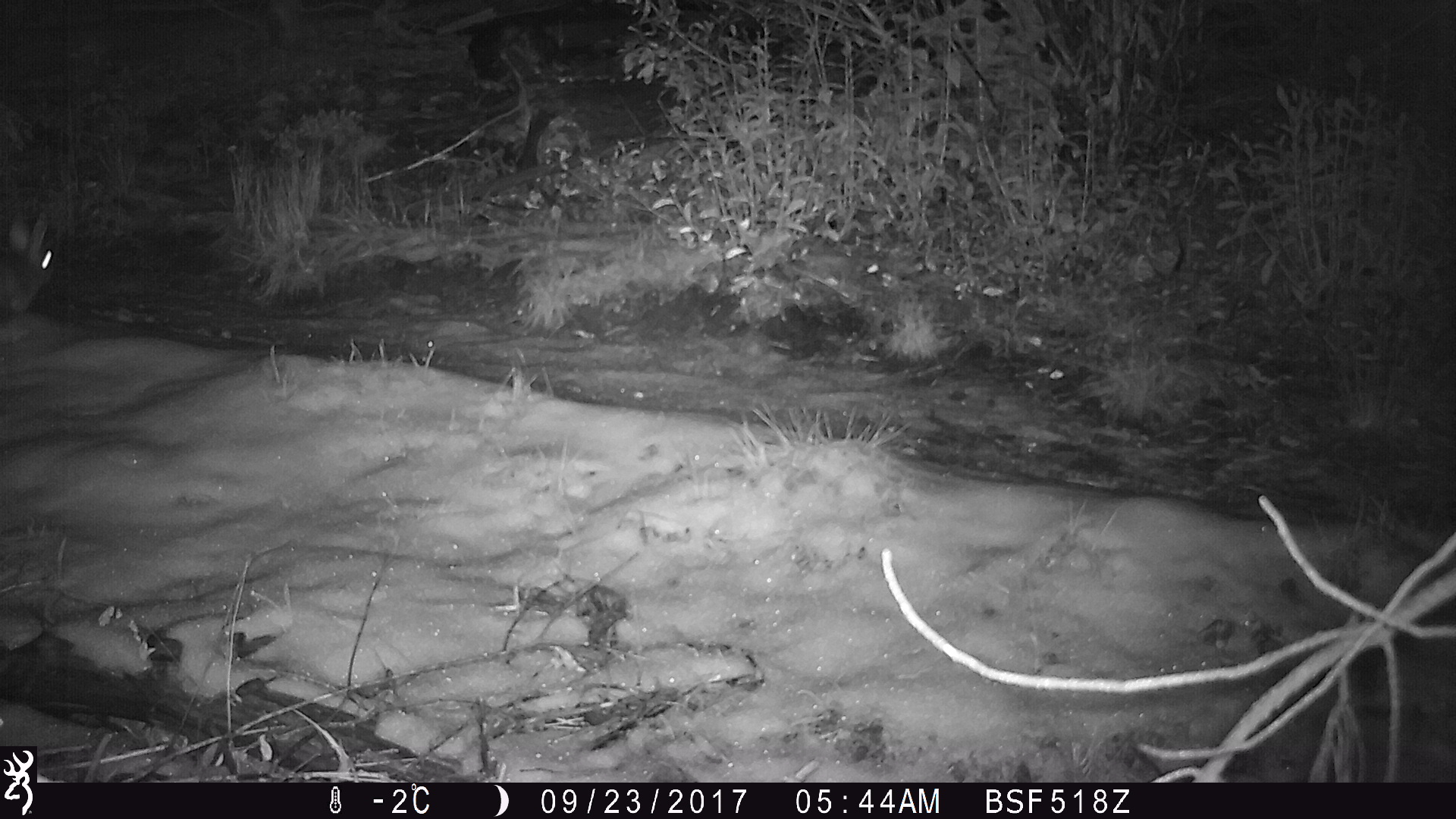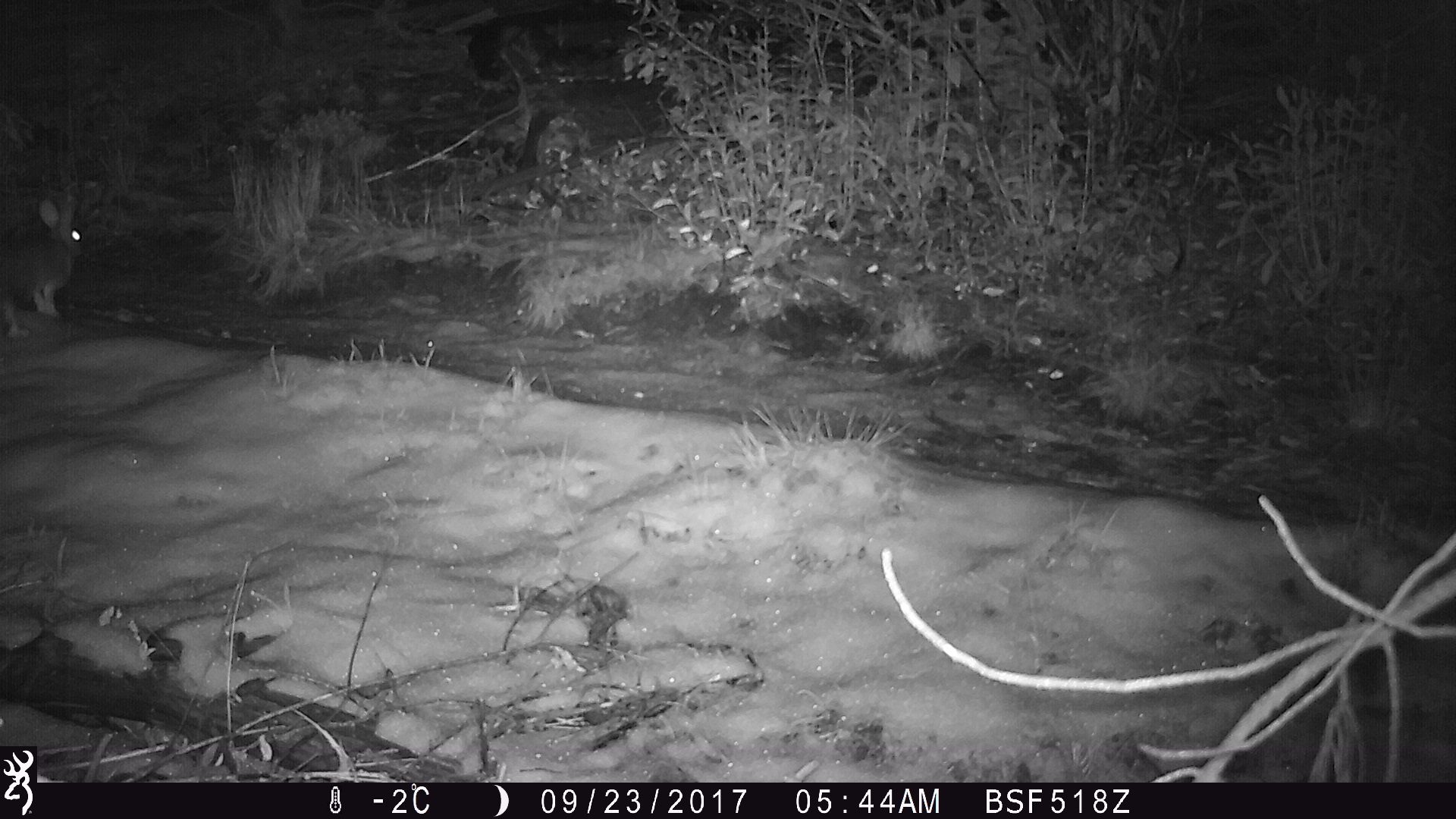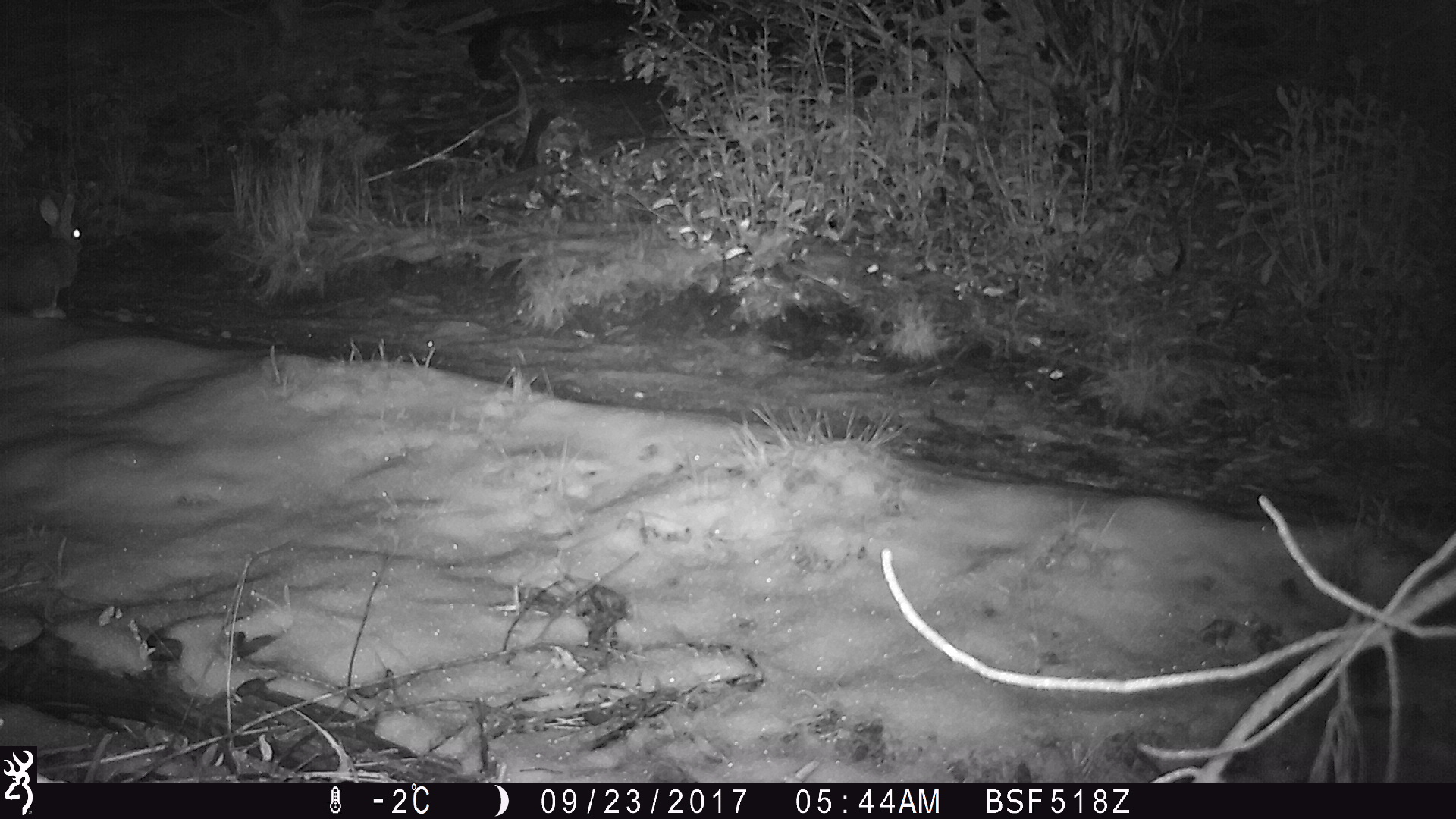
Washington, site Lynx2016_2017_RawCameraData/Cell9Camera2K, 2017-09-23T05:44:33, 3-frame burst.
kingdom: Animalia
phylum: Chordata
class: Mammalia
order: Lagomorpha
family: Leporidae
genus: Lepus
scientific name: Lepus americanus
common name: snowshoe hare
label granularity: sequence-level